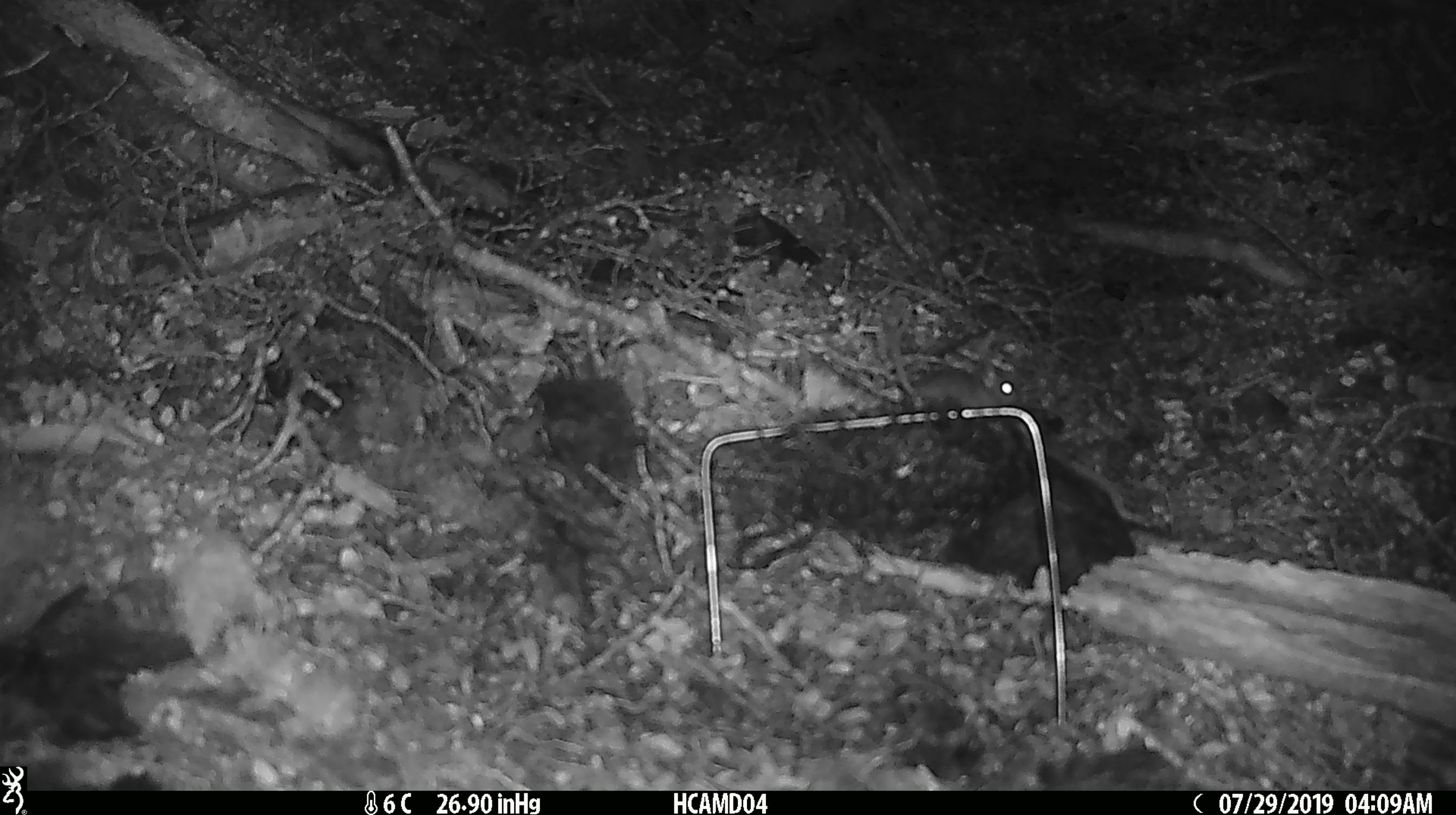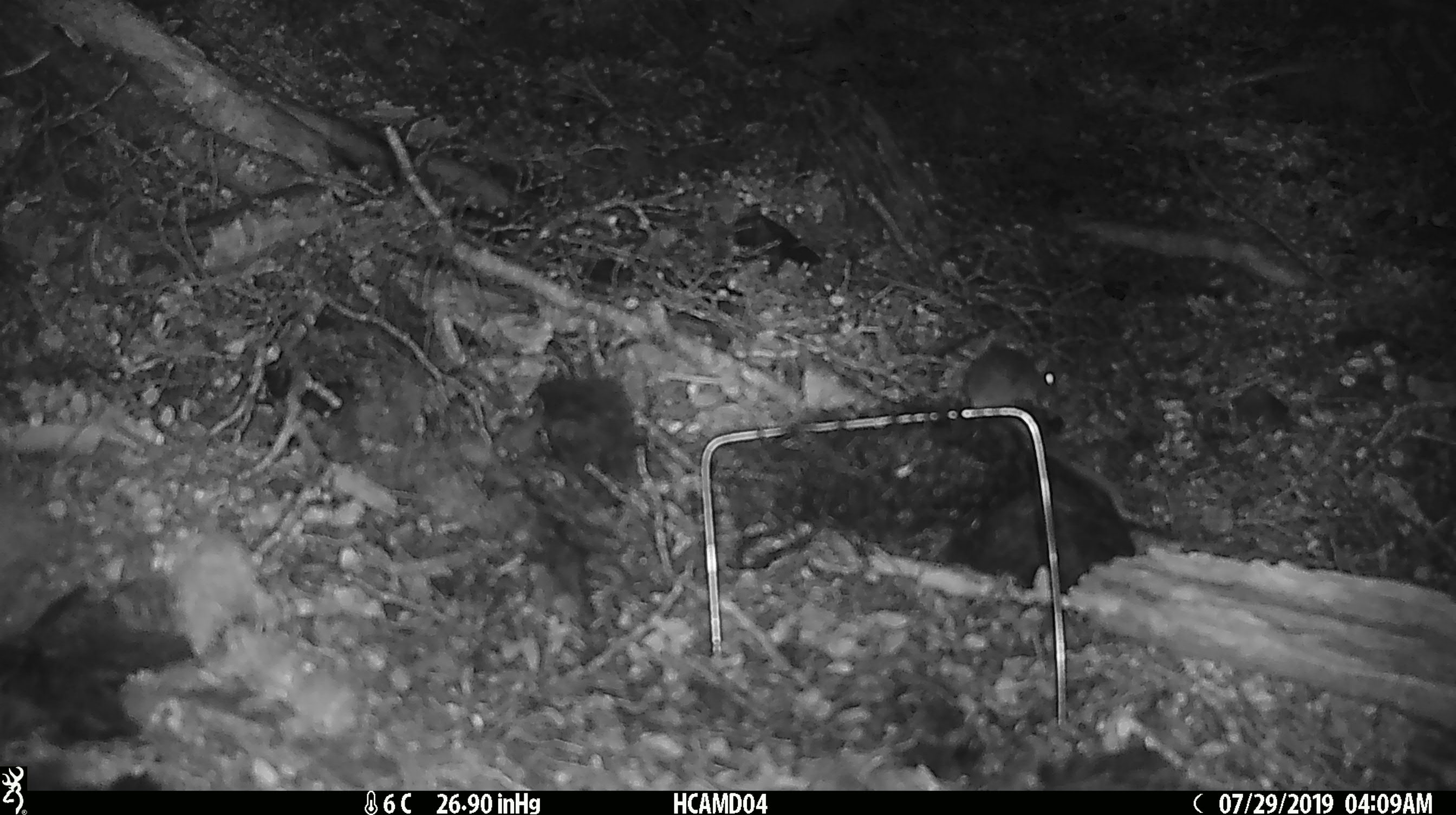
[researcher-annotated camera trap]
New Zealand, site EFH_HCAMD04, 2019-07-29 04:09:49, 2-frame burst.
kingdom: Animalia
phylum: Chordata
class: Mammalia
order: Rodentia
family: Muridae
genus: Mus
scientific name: Mus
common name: mouse